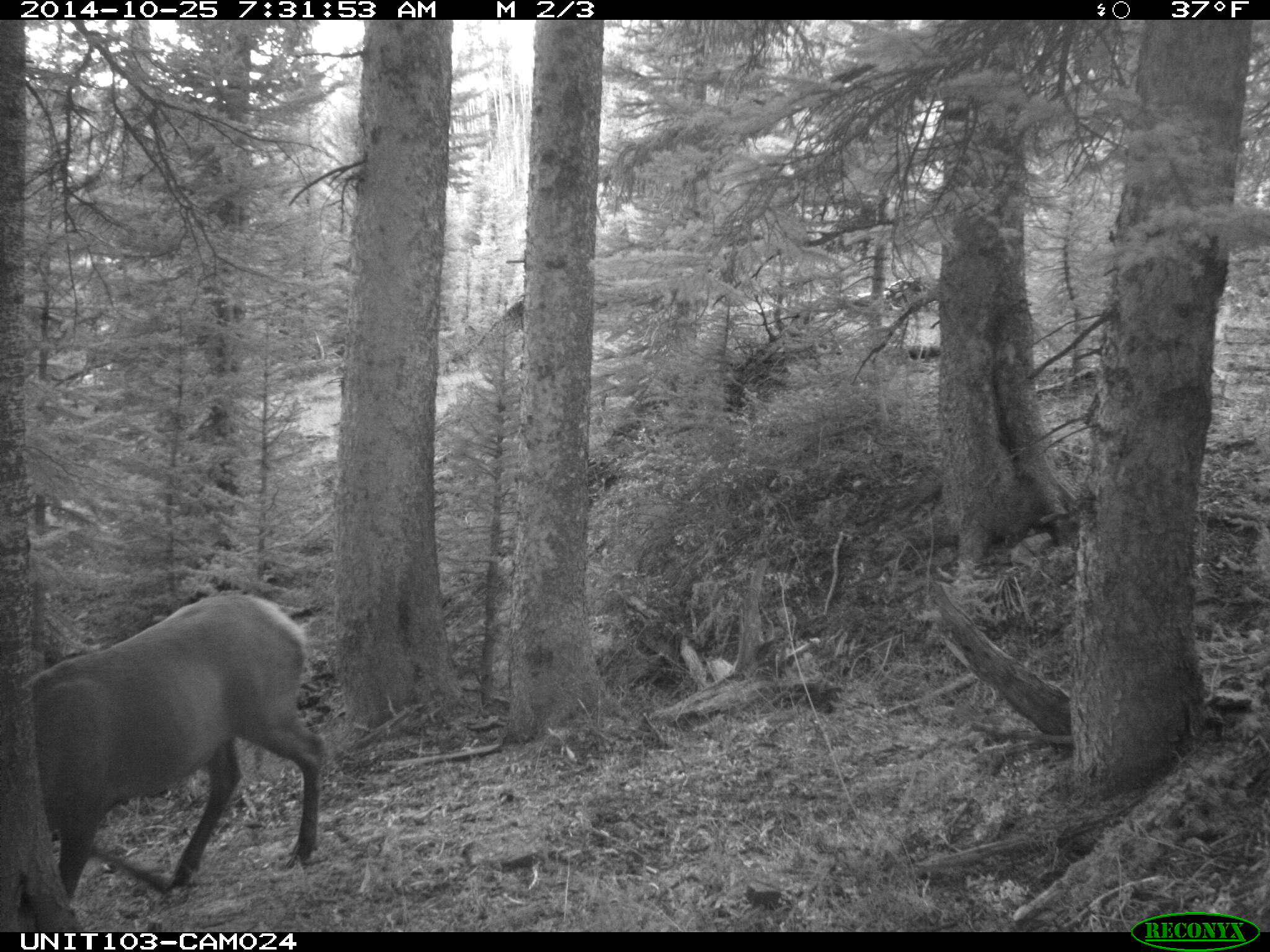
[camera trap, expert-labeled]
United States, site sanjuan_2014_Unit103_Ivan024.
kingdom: Animalia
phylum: Chordata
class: Mammalia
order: Artiodactyla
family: Cervidae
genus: Cervus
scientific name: Cervus elaphus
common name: red deer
Cervus elaphus (red deer).